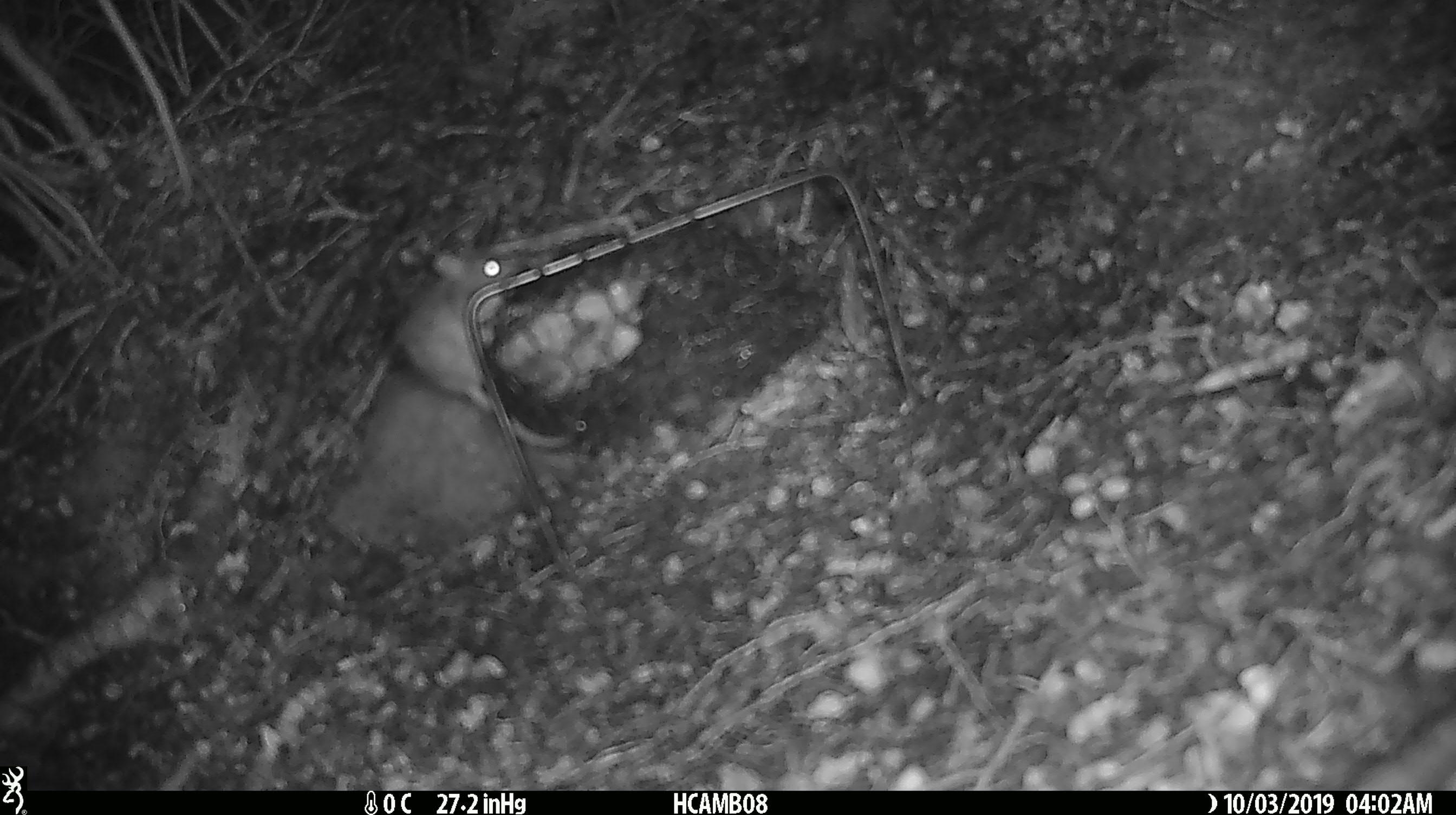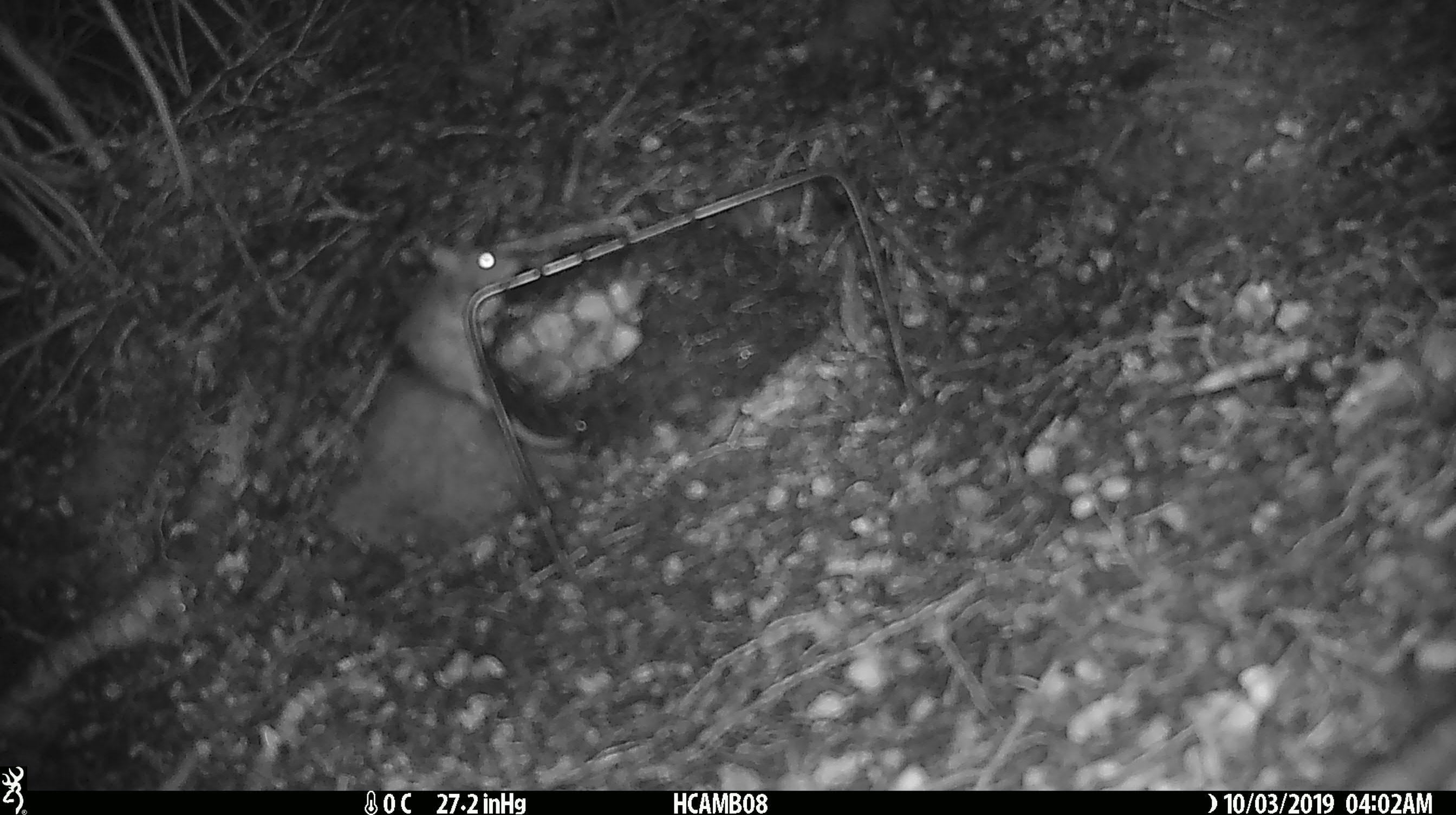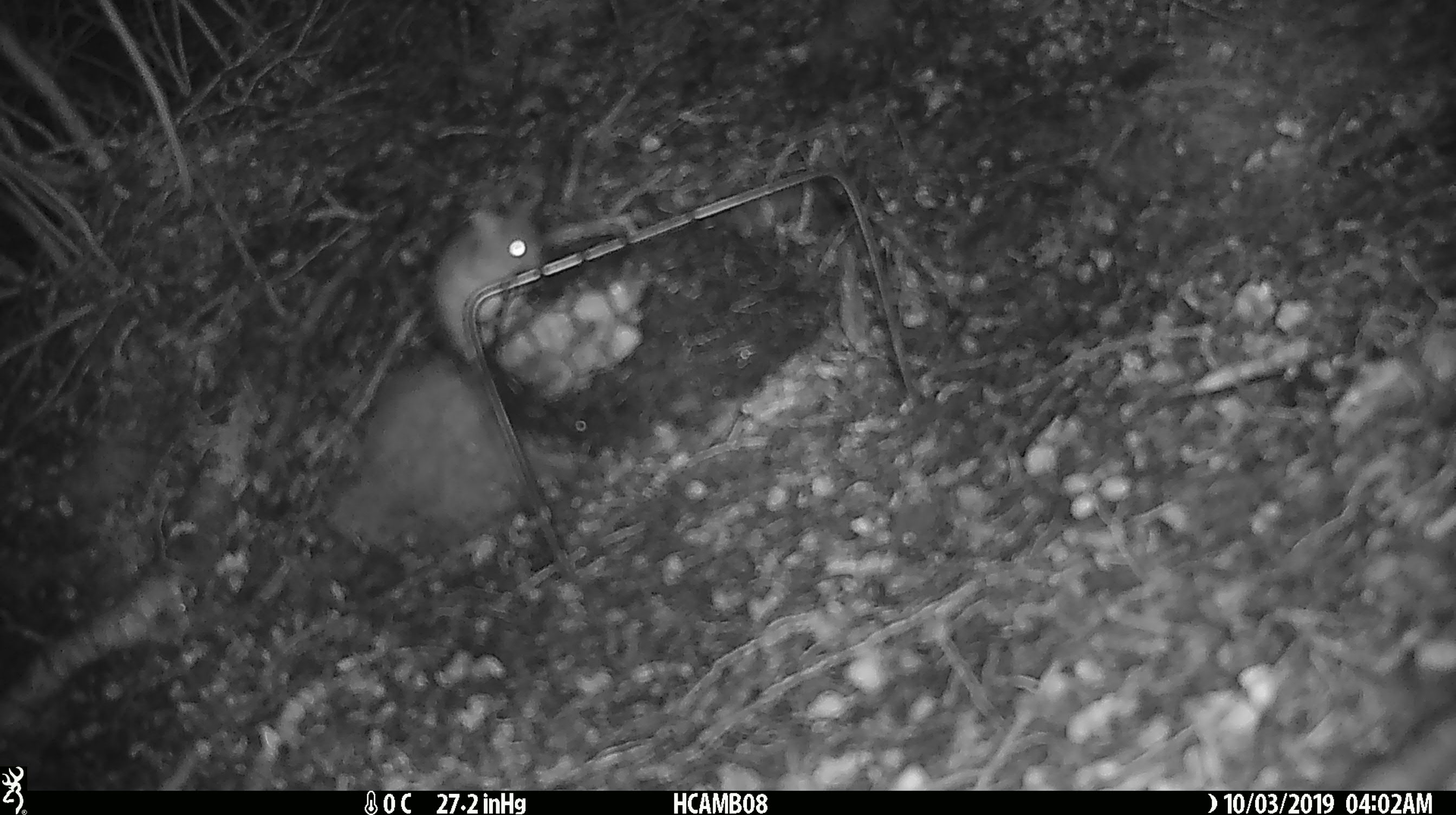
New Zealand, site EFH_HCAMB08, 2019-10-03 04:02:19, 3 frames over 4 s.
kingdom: Animalia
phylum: Chordata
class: Mammalia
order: Rodentia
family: Muridae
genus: Mus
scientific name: Mus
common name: mouse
Mouse (Mus).